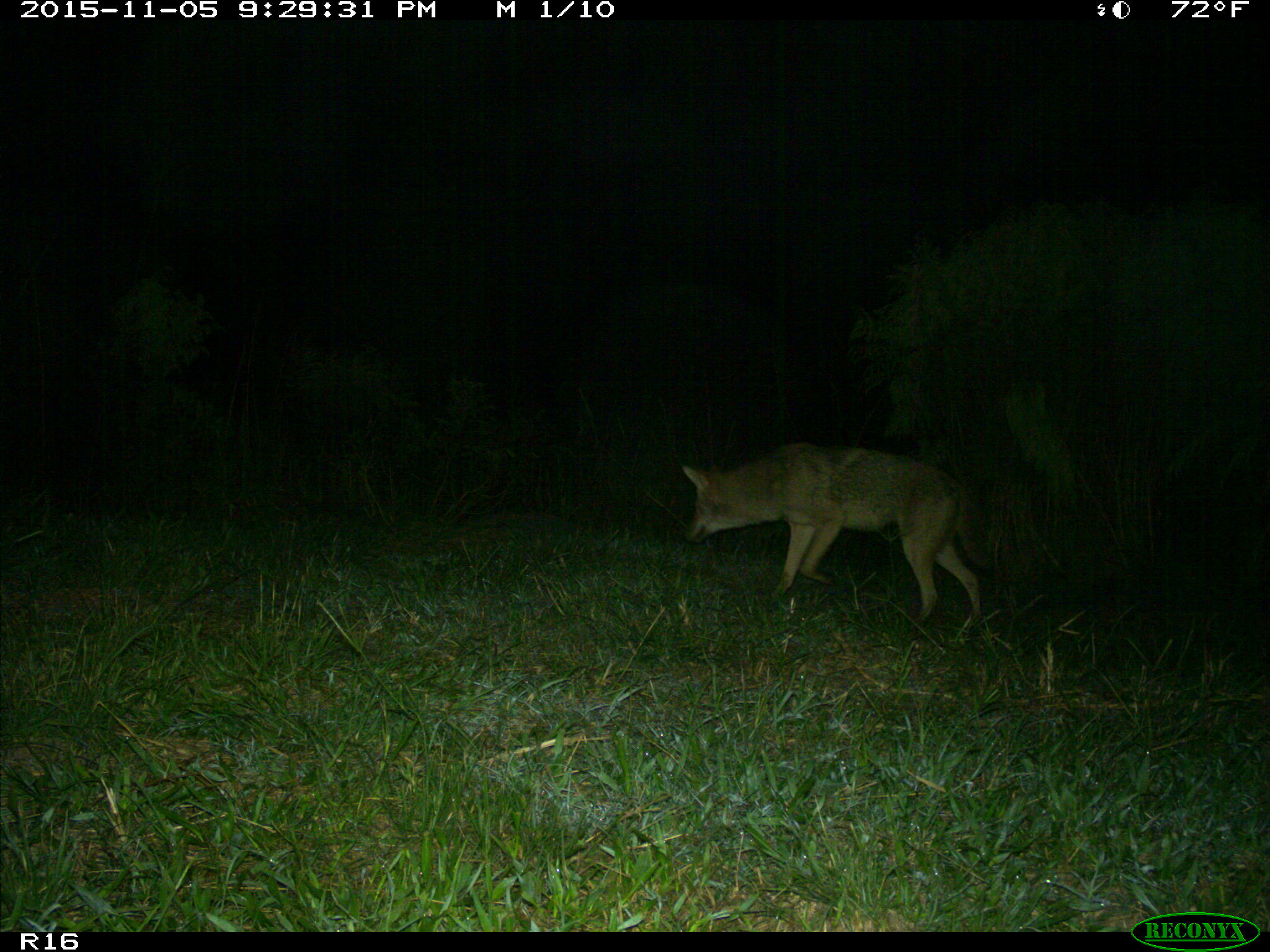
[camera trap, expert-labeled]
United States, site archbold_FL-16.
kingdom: Animalia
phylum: Chordata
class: Mammalia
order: Carnivora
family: Canidae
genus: Canis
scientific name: Canis latrans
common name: coyote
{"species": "Canis latrans (coyote)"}